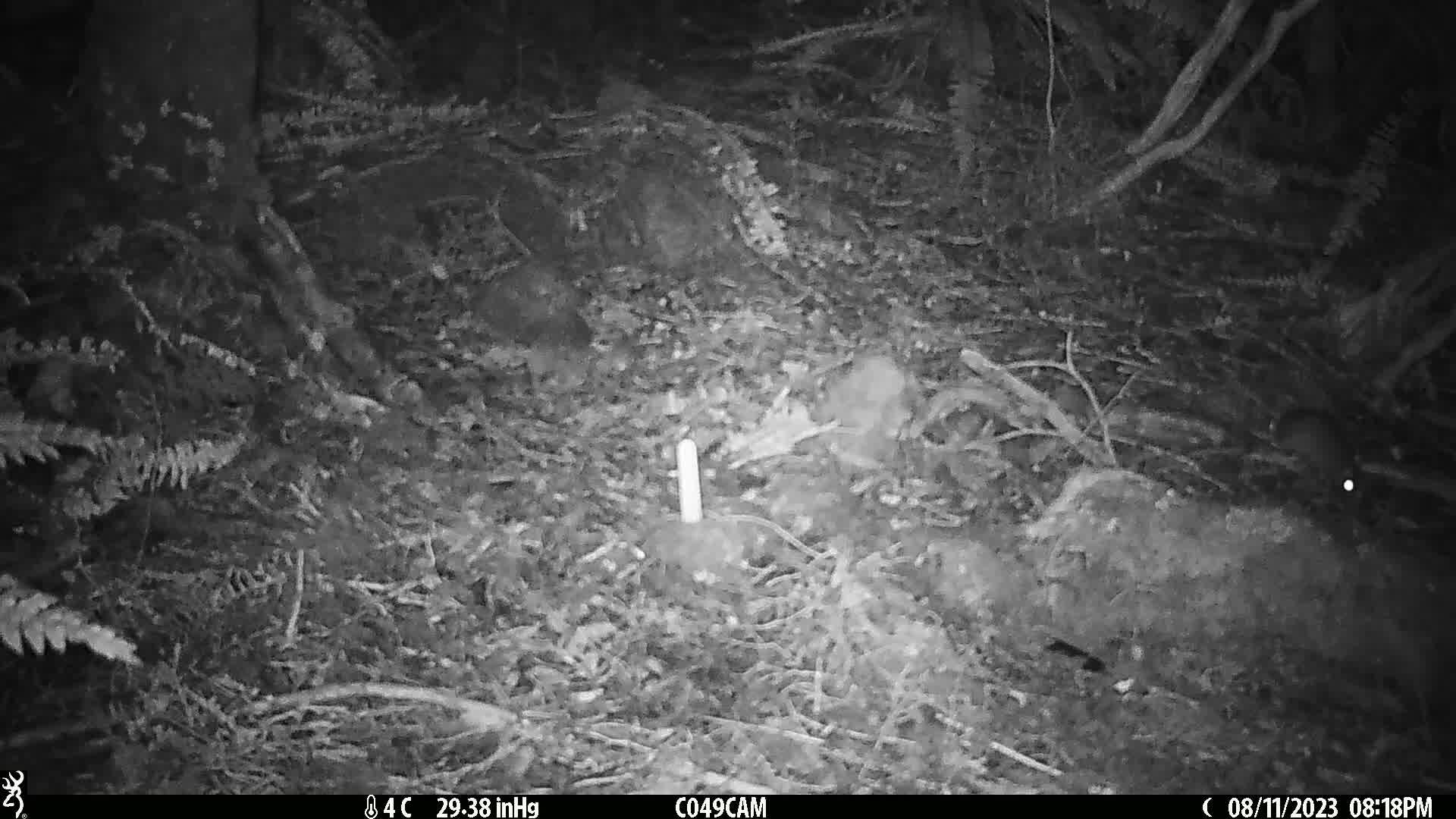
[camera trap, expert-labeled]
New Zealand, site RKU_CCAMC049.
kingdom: Animalia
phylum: Chordata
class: Mammalia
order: Rodentia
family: Muridae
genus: Rattus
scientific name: Rattus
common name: rat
Rat (Rattus).